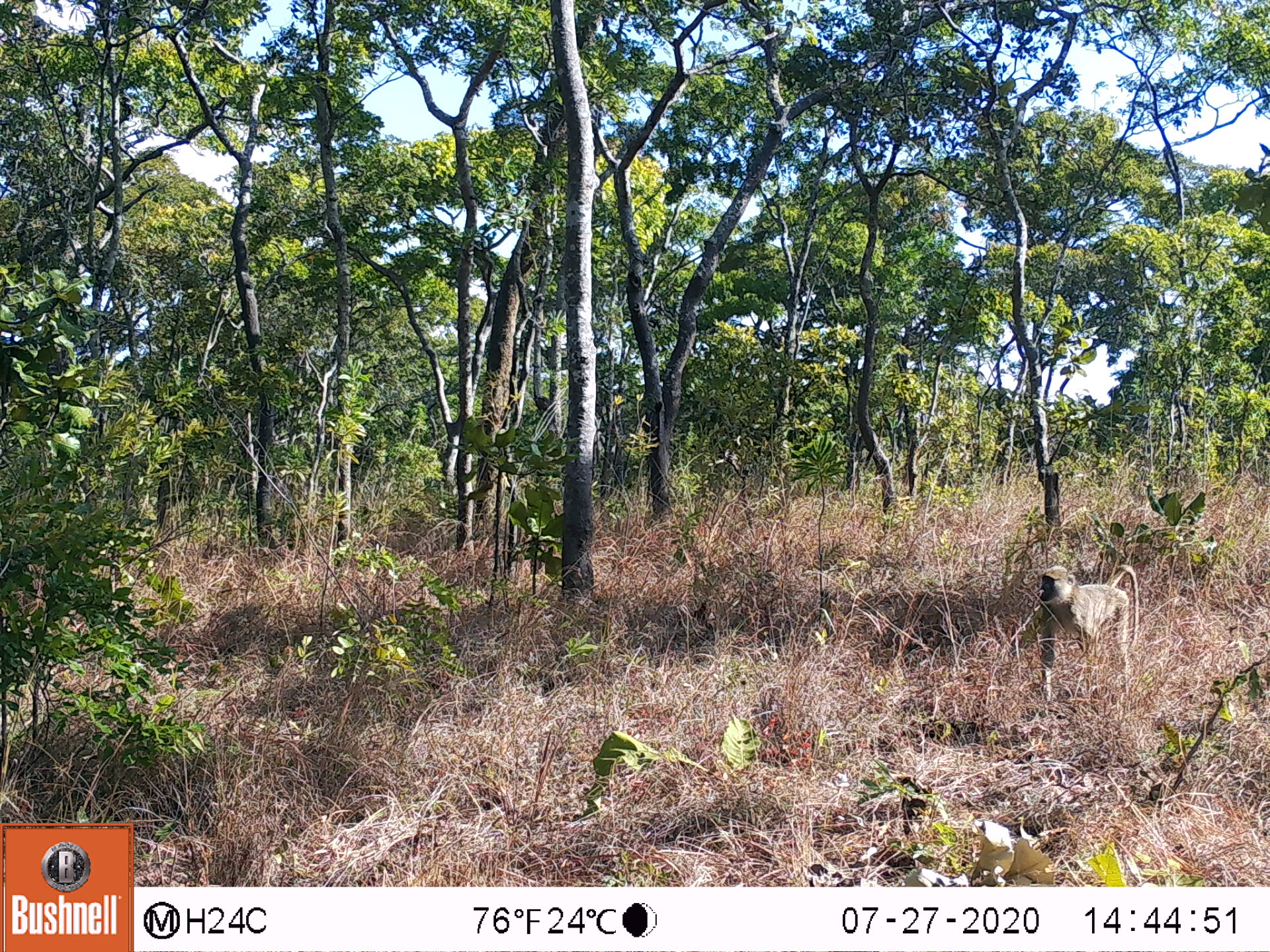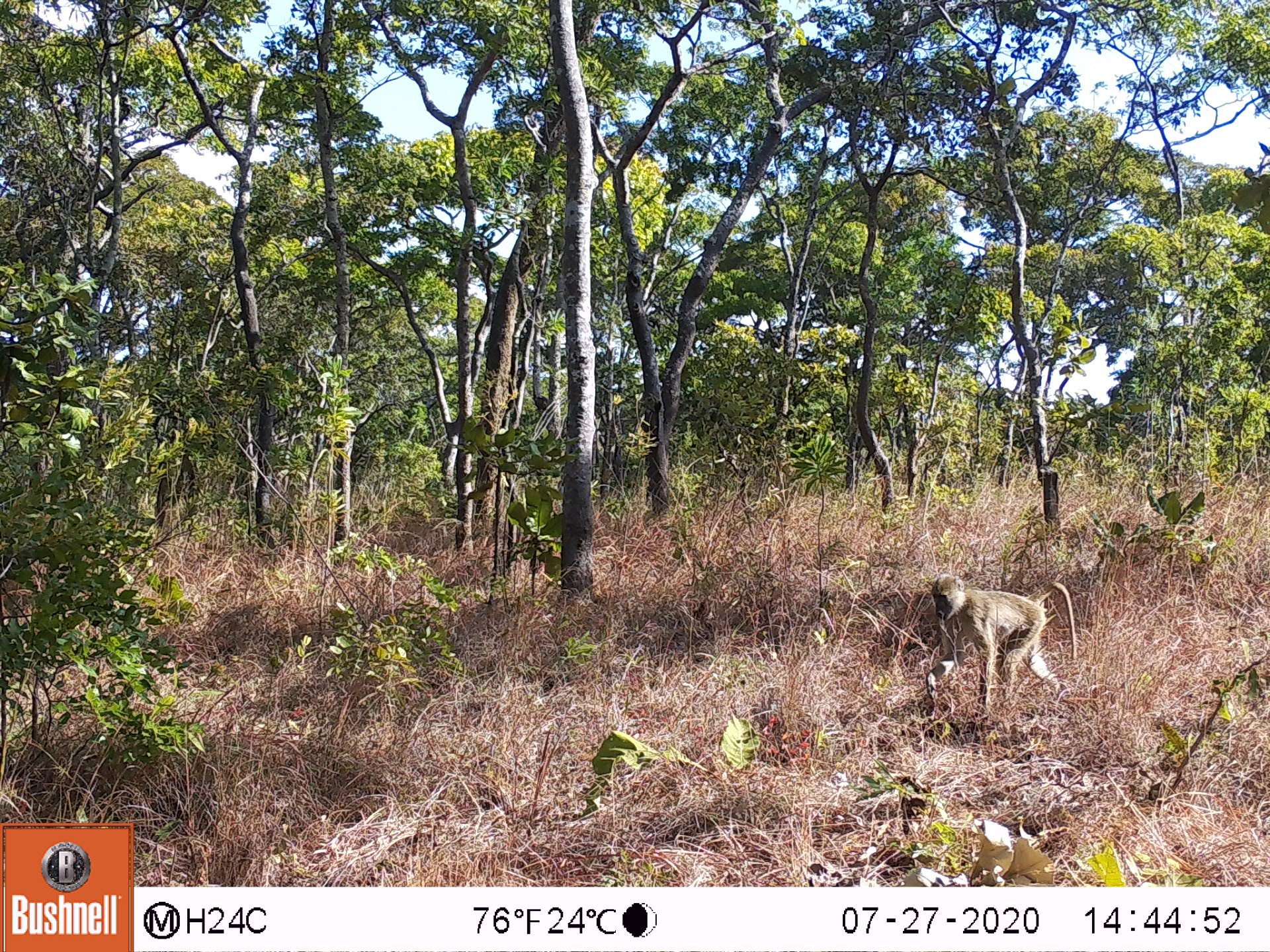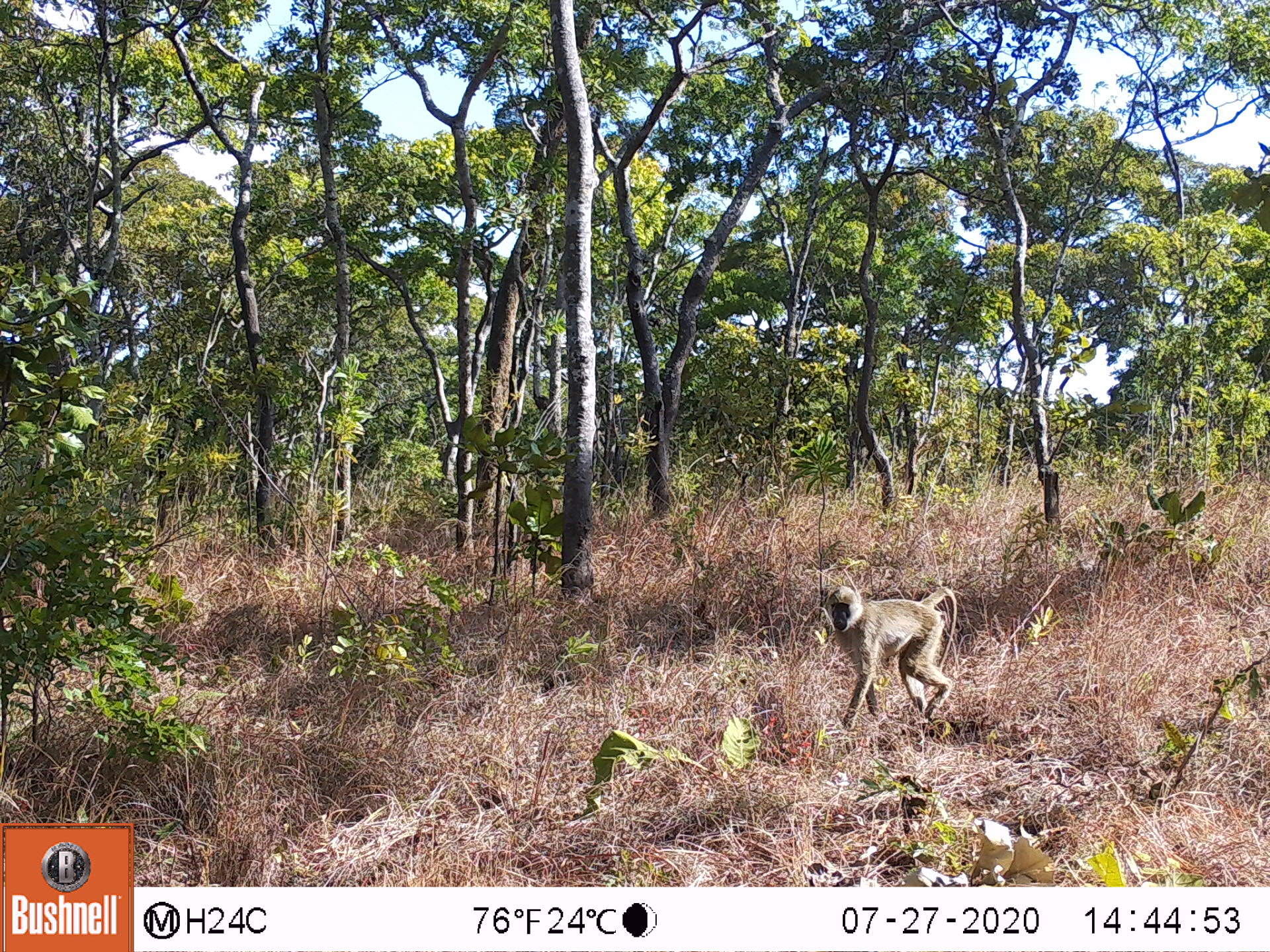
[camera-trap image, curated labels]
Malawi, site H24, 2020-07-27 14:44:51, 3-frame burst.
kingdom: Animalia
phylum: Chordata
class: Mammalia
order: Primates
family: Cercopithecidae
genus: Papio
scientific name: Papio cynocephalus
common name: yellow baboon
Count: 1.